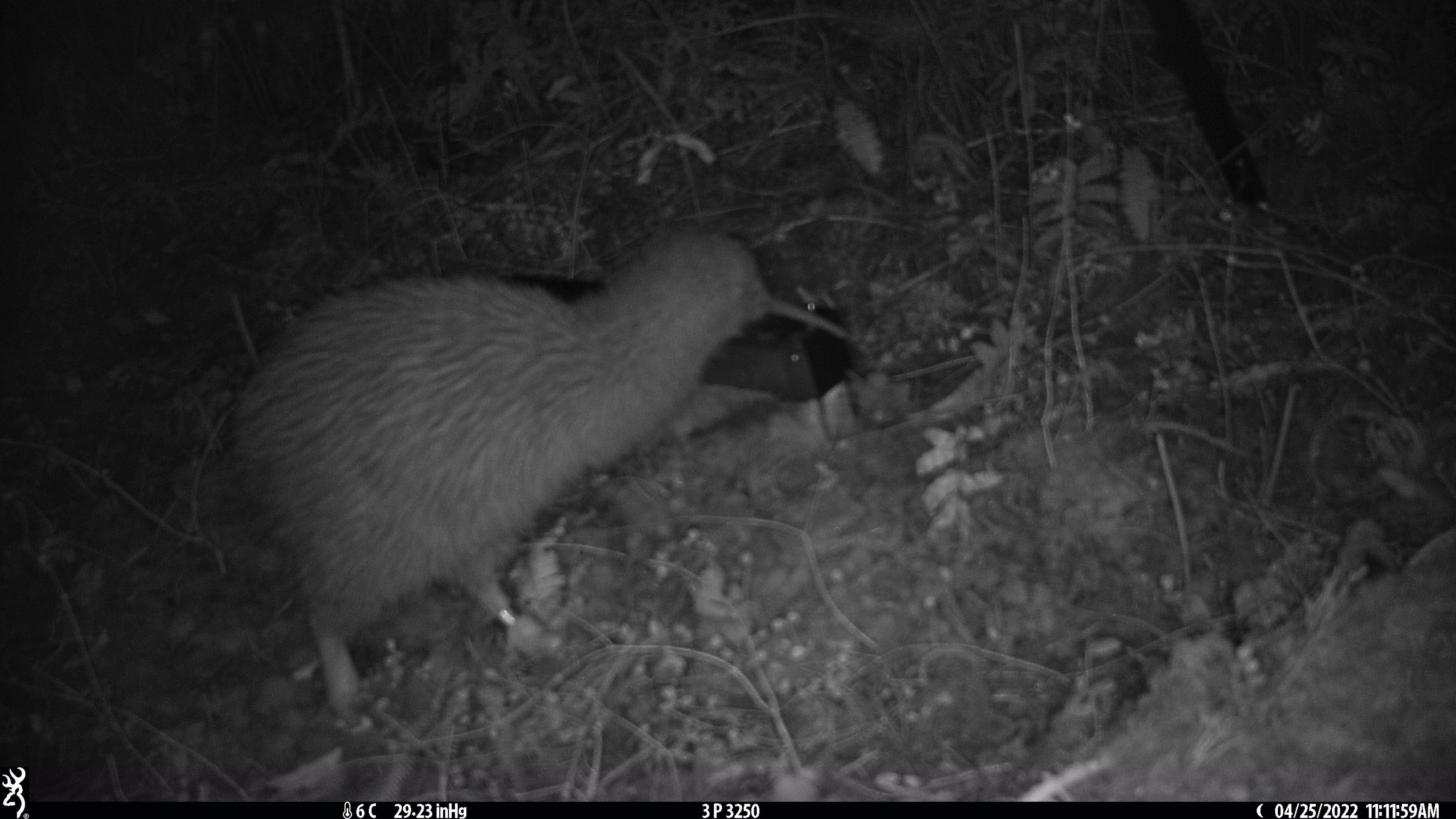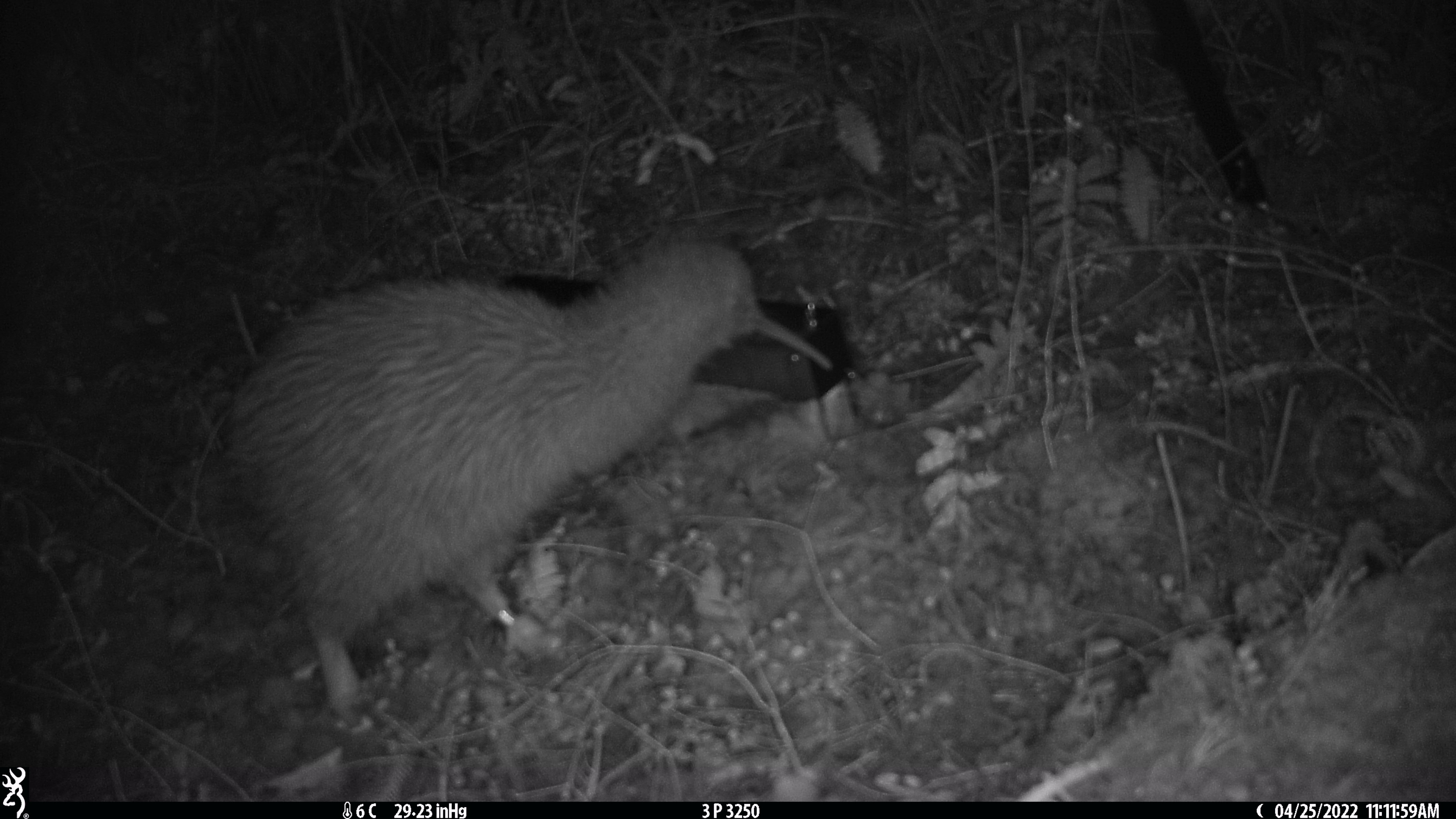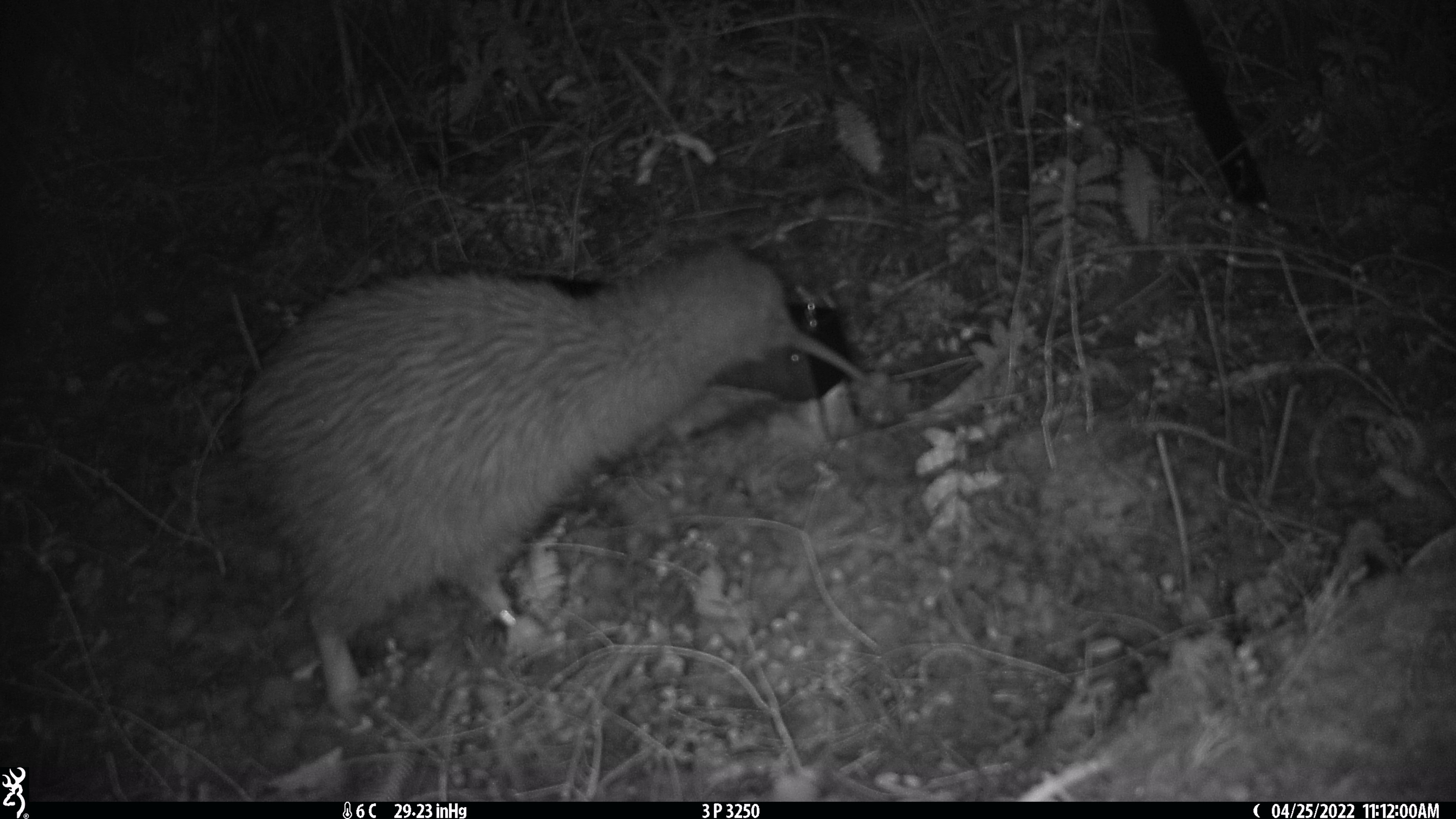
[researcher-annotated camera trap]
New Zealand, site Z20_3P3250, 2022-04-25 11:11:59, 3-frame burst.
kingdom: Animalia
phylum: Chordata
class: Aves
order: Apterygiformes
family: Apterygidae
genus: Apteryx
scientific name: Apteryx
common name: kiwi